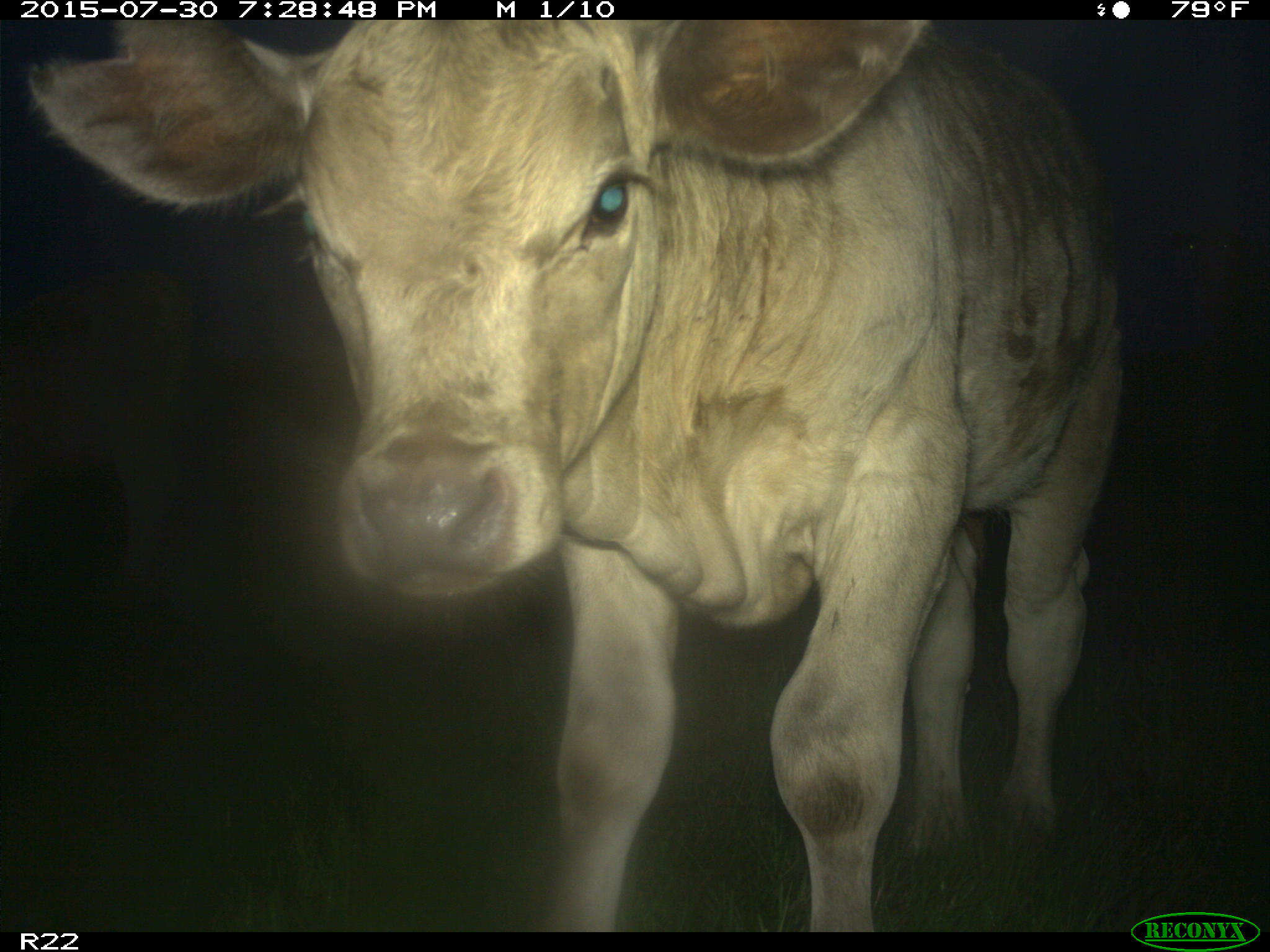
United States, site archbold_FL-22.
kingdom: Animalia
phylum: Chordata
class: Mammalia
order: Artiodactyla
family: Bovidae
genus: Bos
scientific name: Bos taurus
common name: domestic cow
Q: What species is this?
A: Bos taurus (domestic cow).